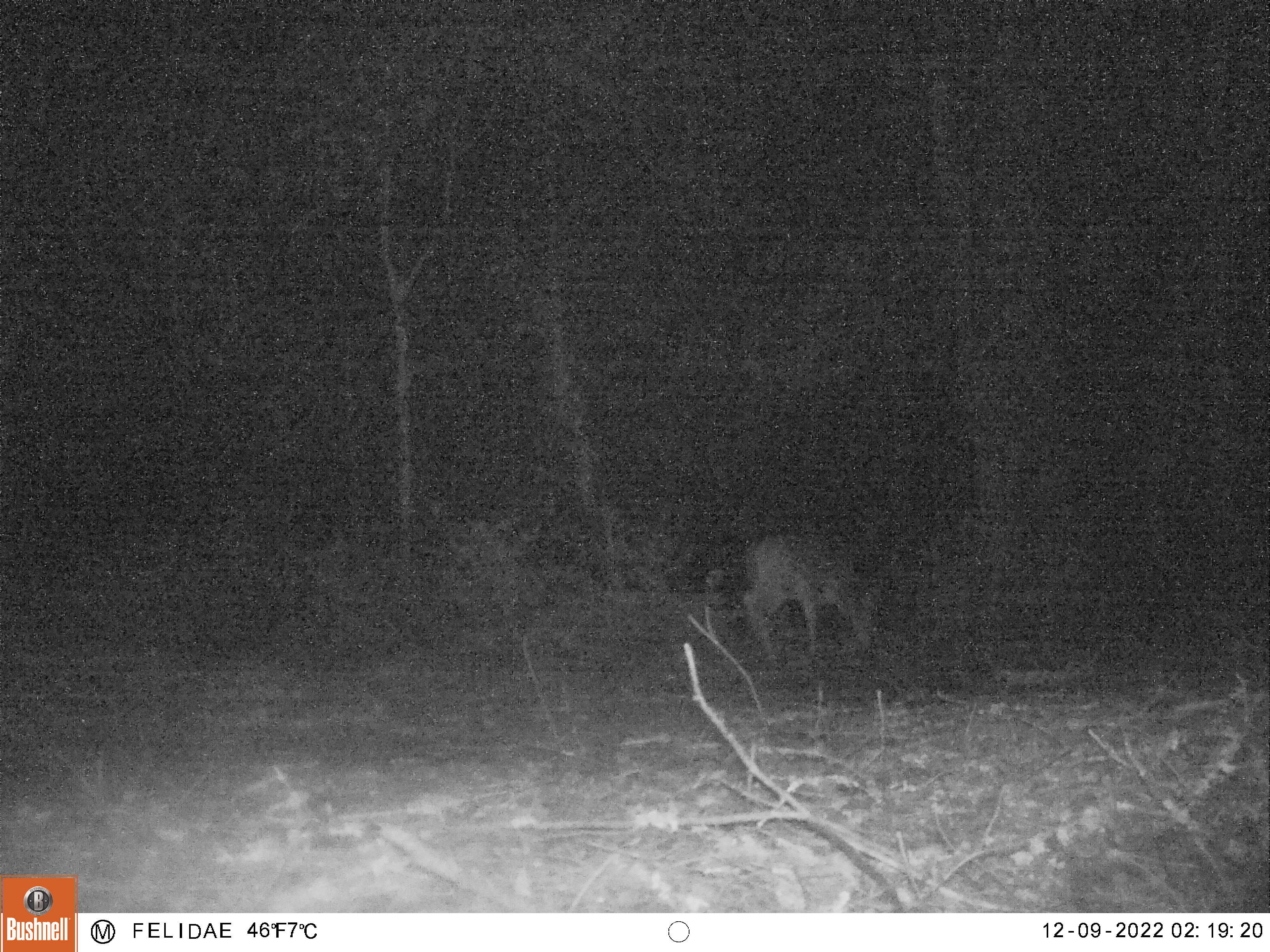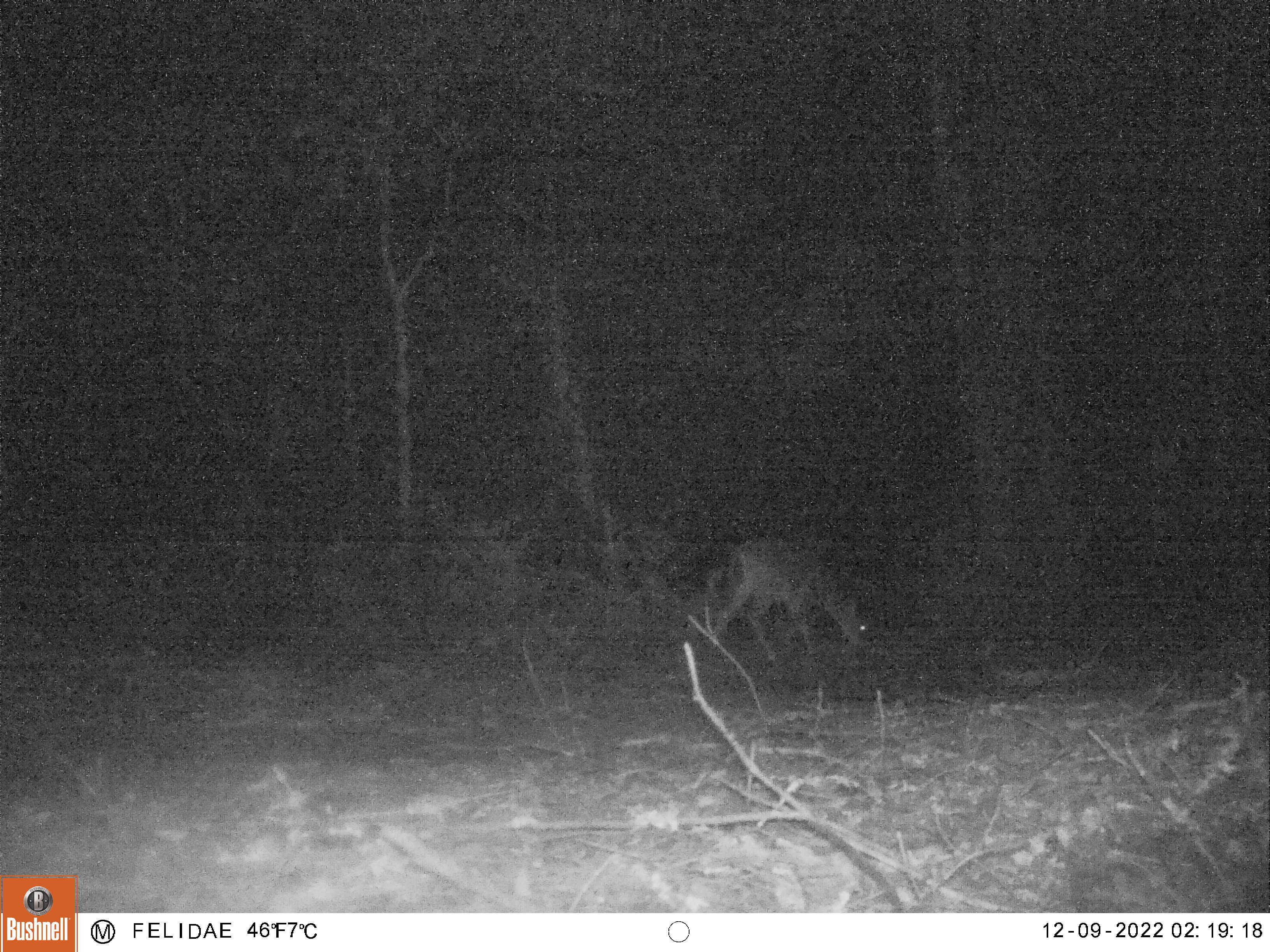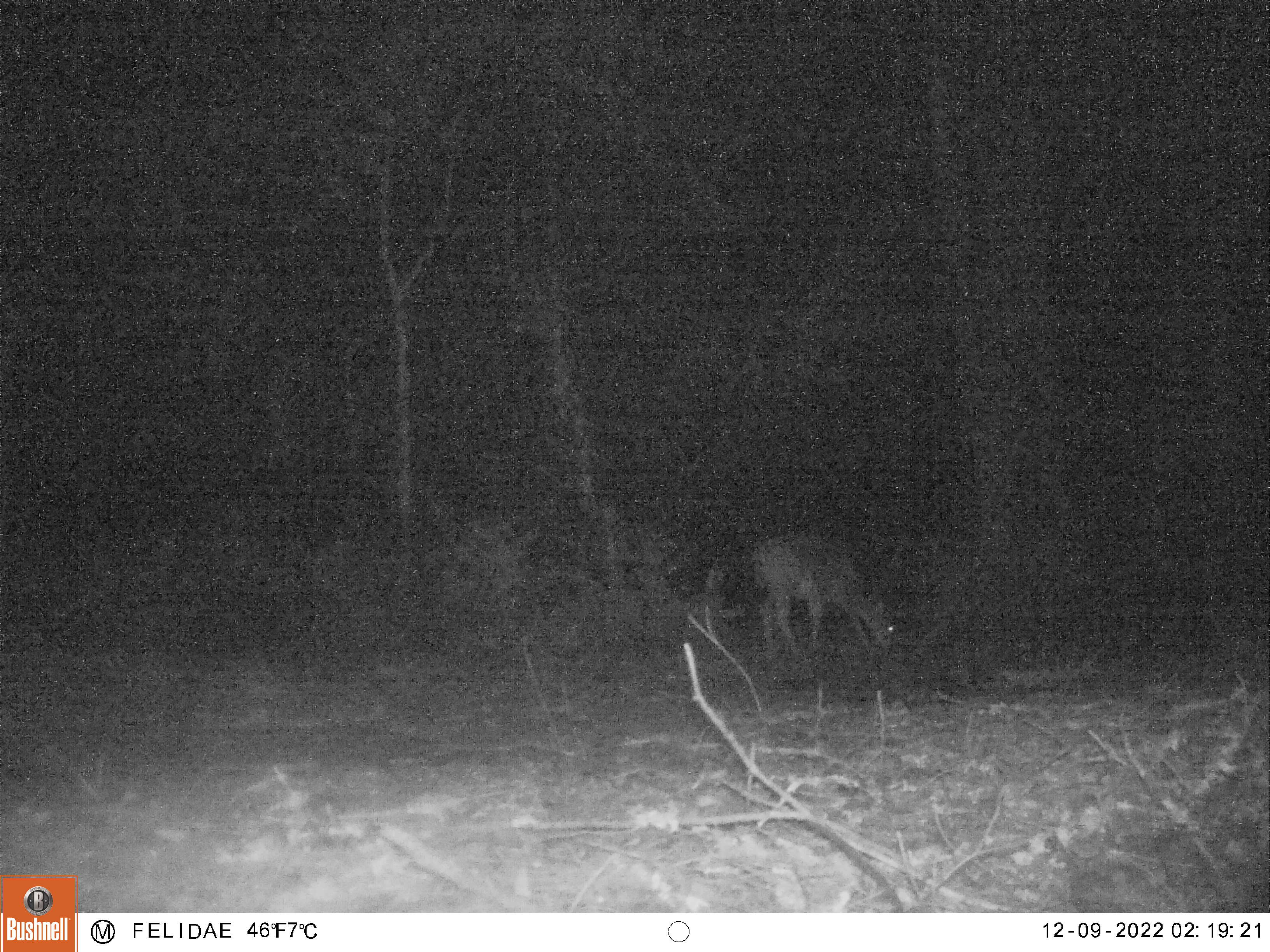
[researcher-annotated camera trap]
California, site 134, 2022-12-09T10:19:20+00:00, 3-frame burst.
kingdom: Animalia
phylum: Chordata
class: Mammalia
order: Artiodactyla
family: Cervidae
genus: Odocoileus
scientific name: Odocoileus hemionus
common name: mule deer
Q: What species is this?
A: Mule deer (Odocoileus hemionus).